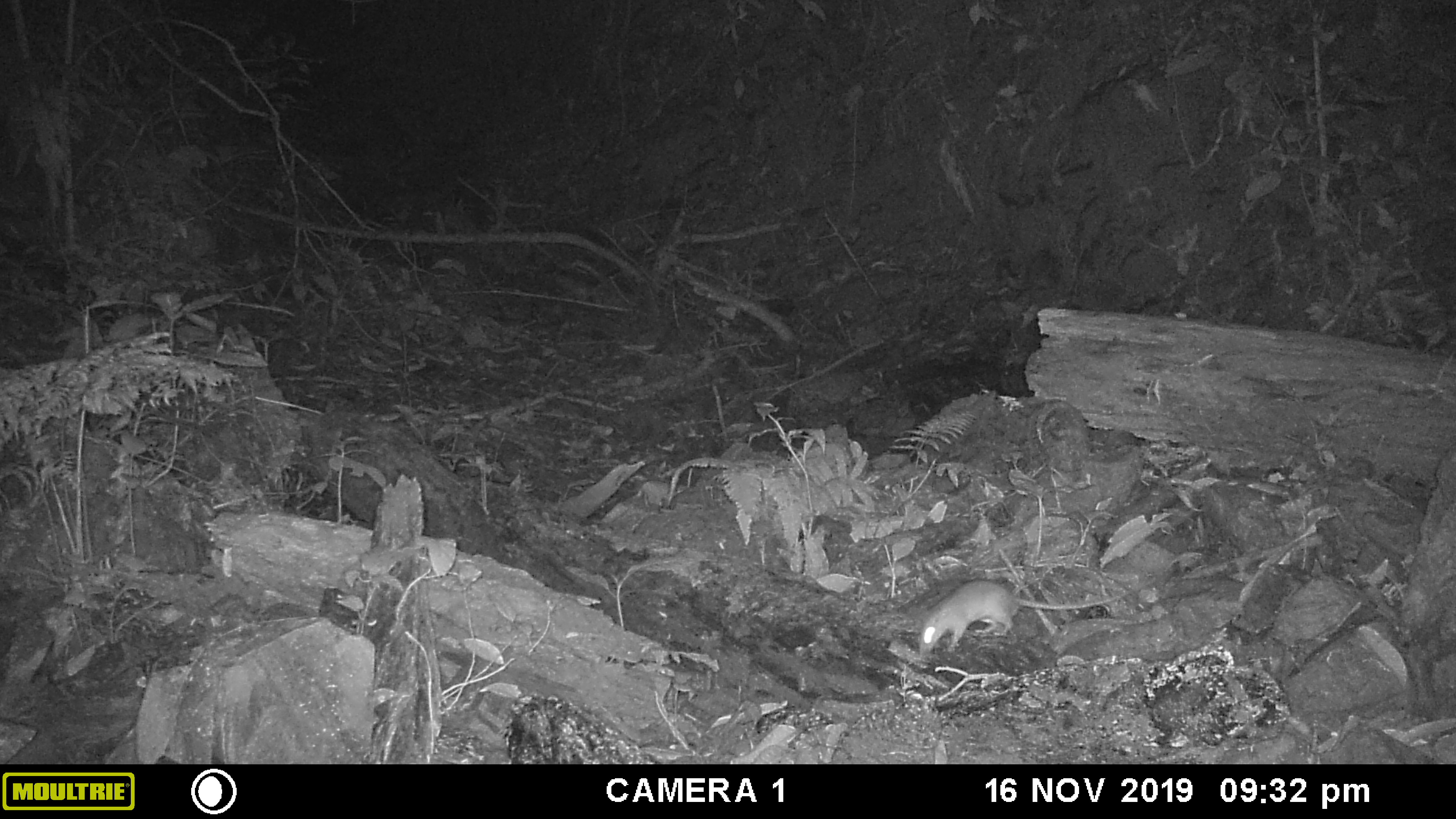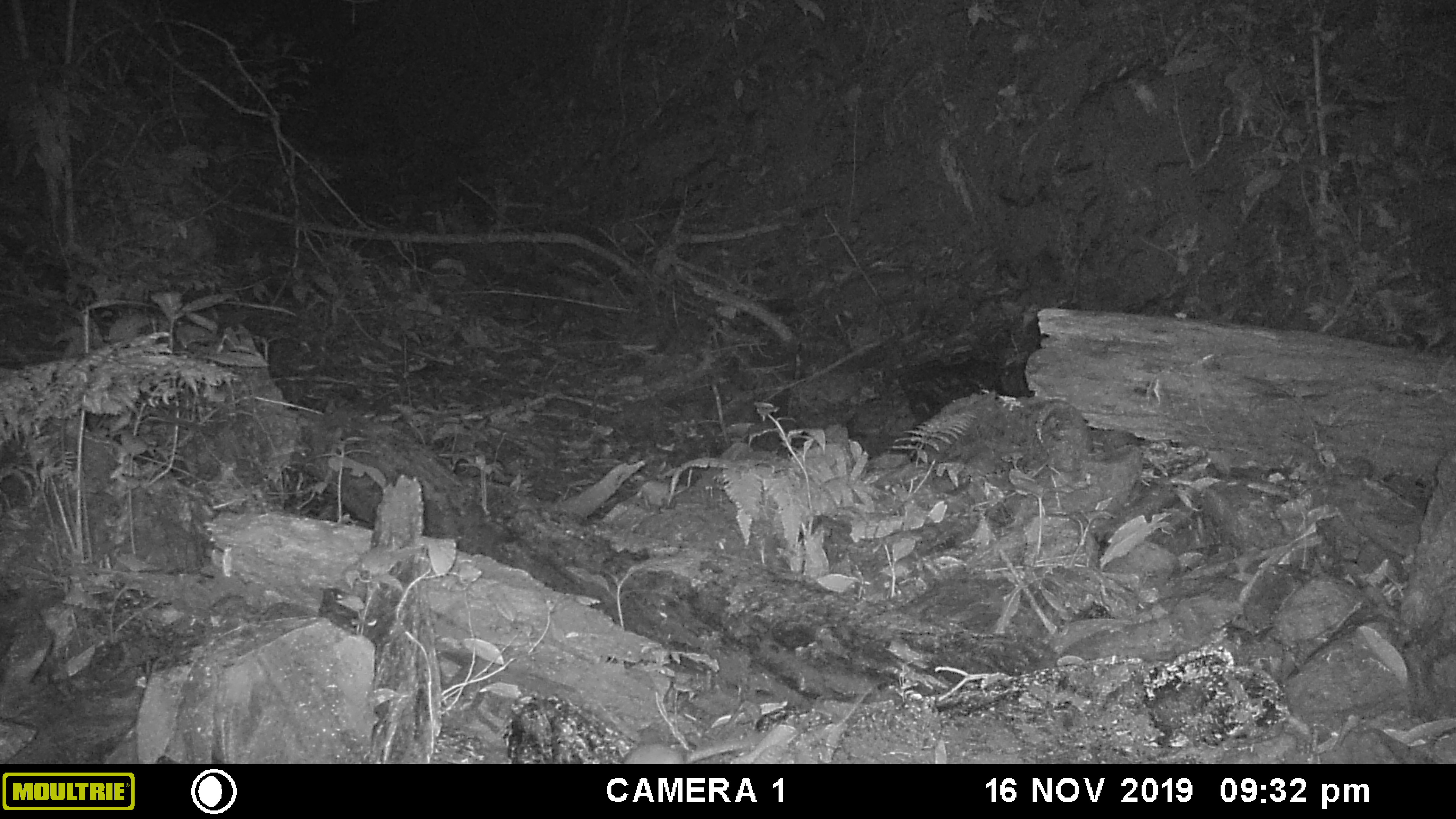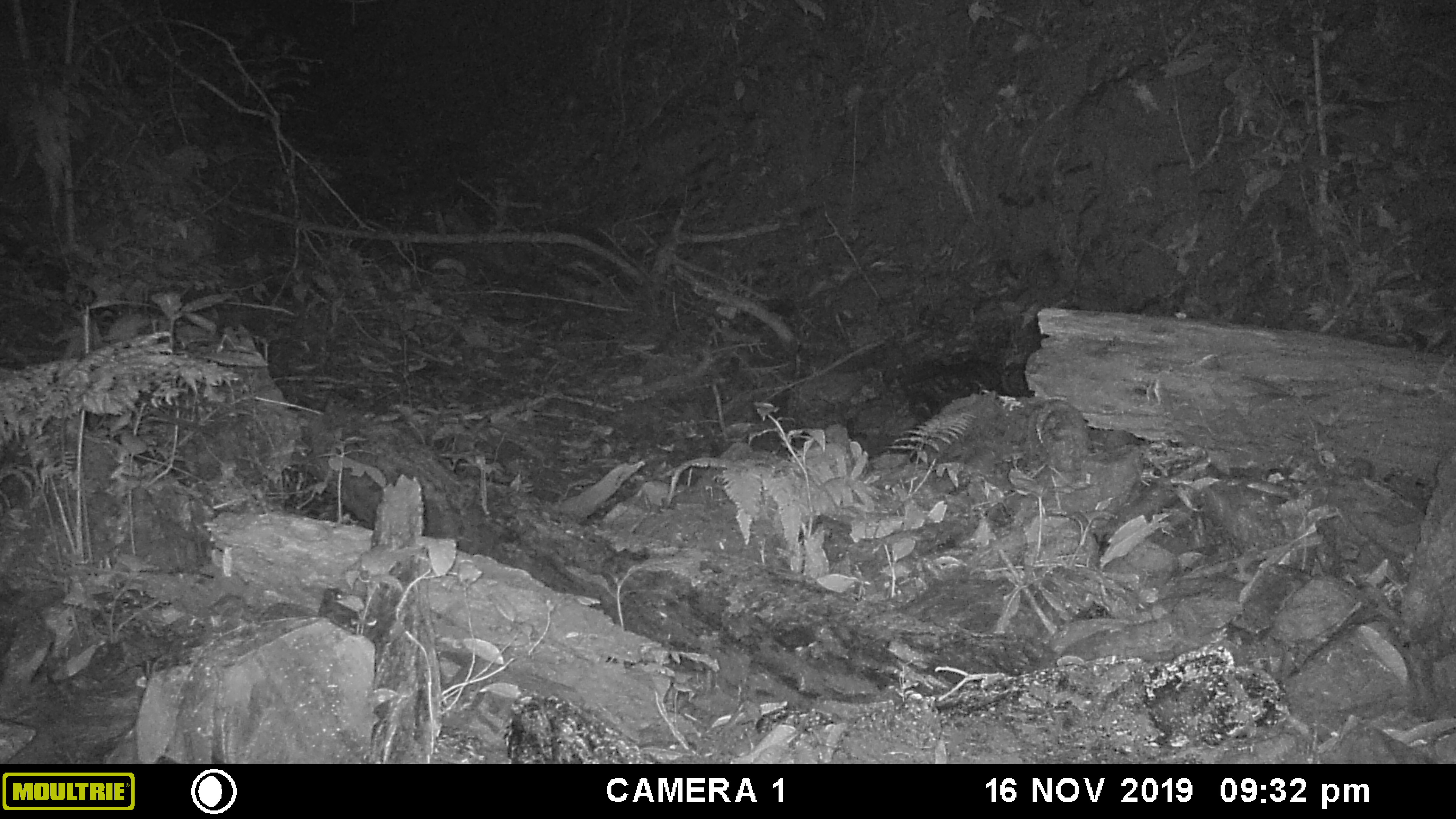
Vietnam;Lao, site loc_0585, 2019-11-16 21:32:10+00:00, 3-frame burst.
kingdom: Animalia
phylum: Chordata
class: Mammalia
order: Rodentia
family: Muridae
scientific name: Muridae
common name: old-world mice and rats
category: unidentified murid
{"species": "unidentified murid (old-world mice and rats) (Muridae)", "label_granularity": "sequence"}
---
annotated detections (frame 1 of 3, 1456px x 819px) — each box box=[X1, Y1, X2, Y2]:
unidentified murid: box=[918, 580, 1132, 657]